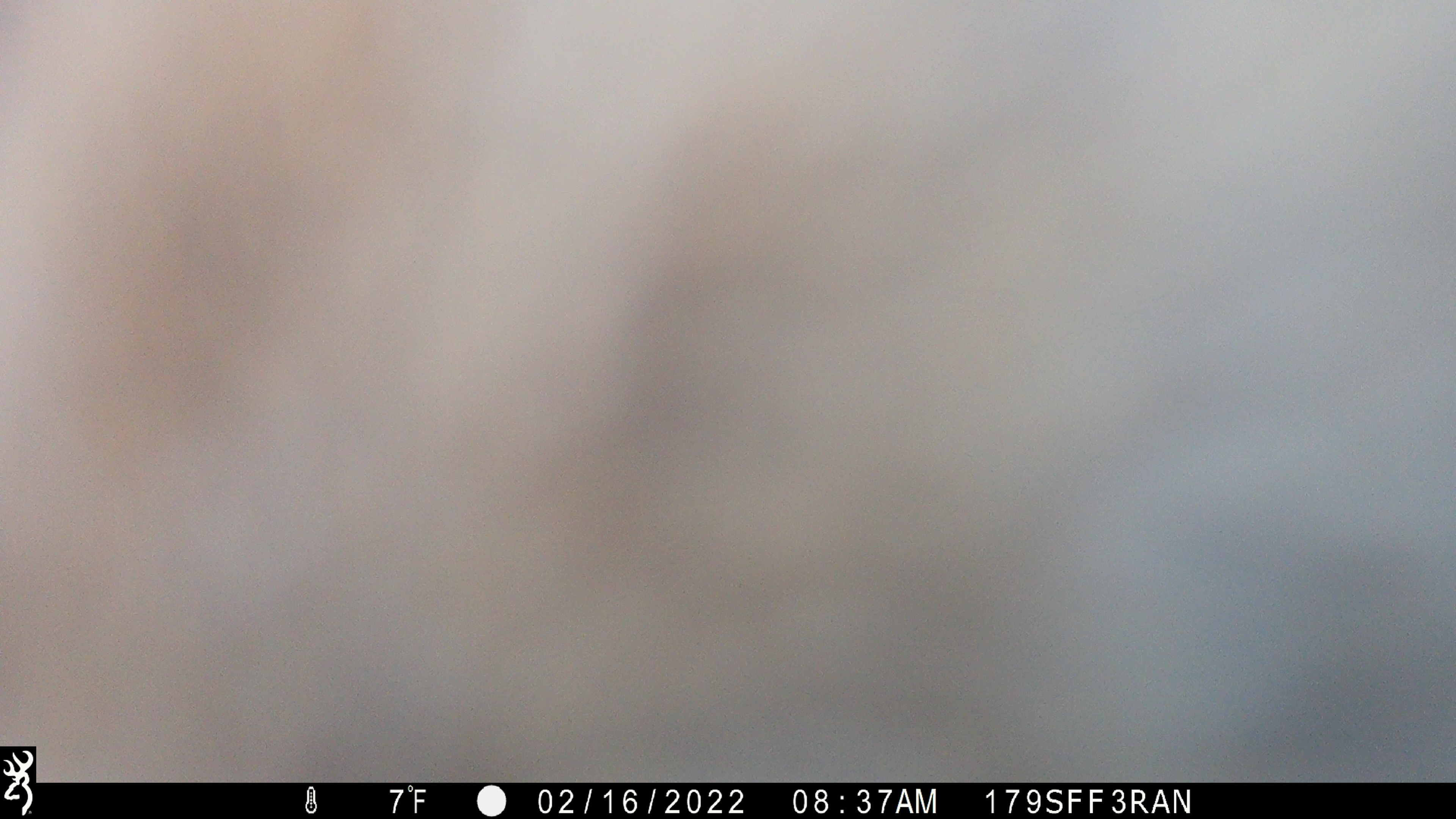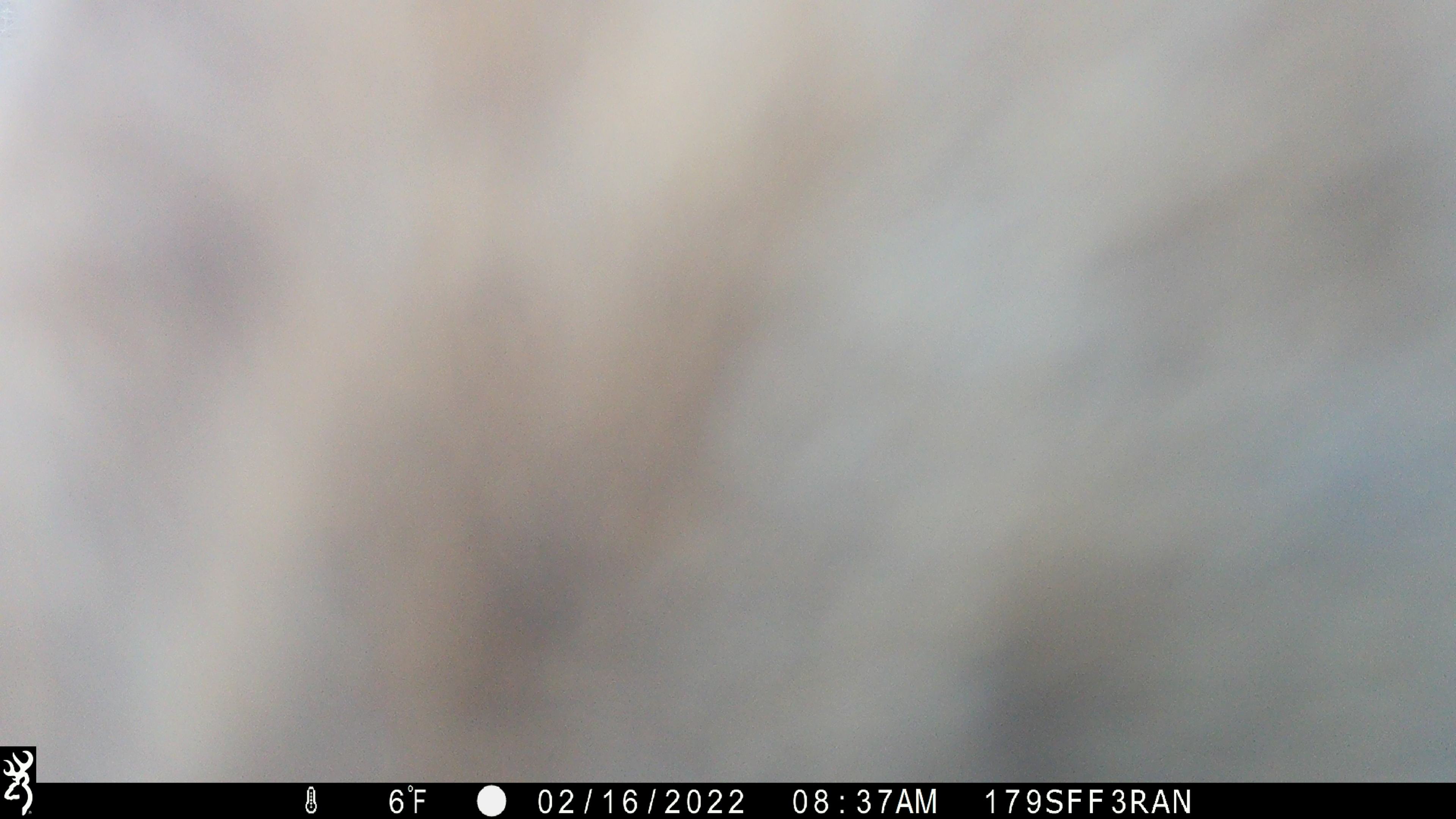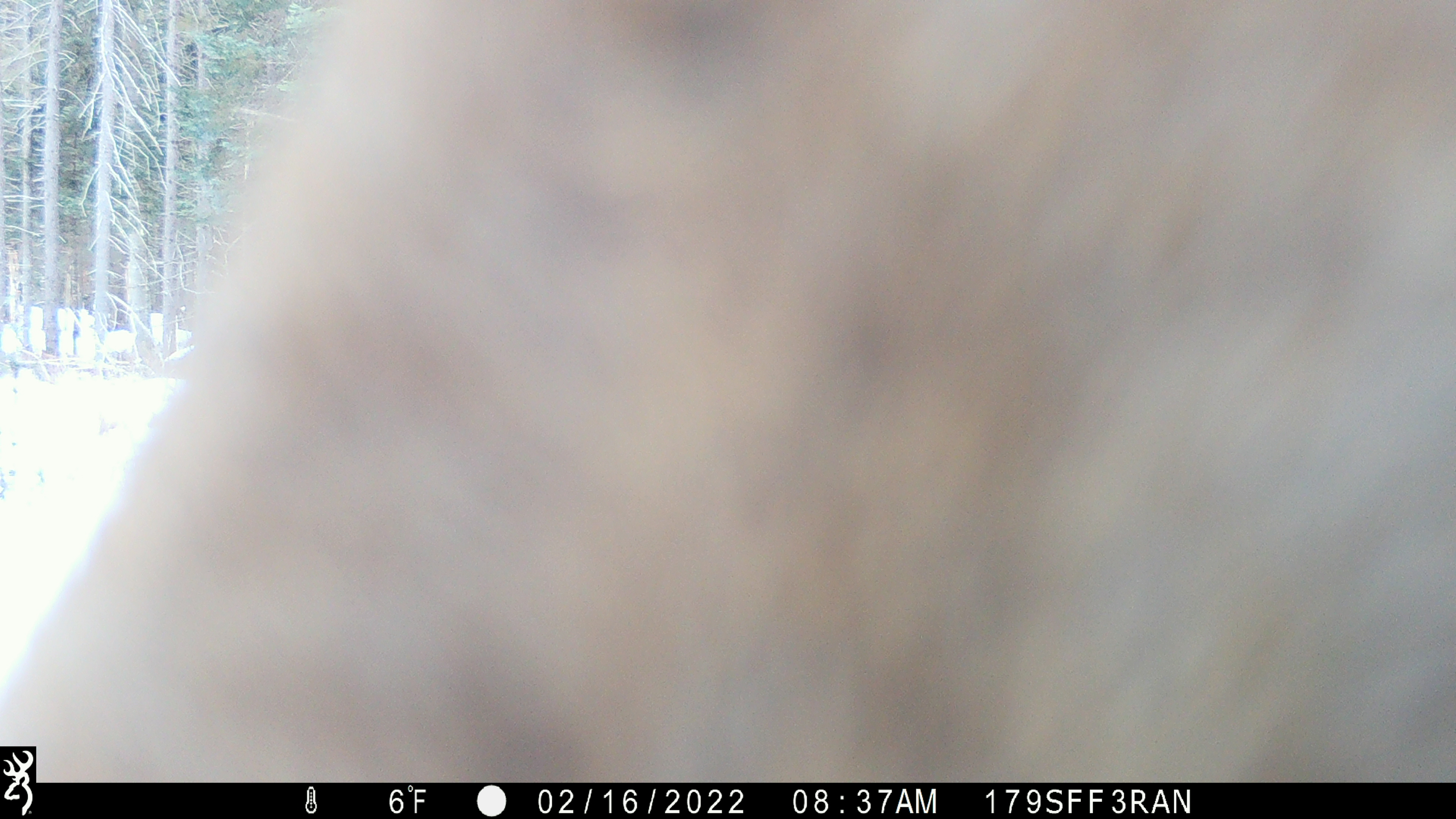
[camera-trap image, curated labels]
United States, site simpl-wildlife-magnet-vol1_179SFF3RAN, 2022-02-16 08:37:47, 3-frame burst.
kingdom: Animalia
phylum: Chordata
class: Mammalia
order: Artiodactyla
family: Cervidae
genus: Alces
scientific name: Alces alces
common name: moose